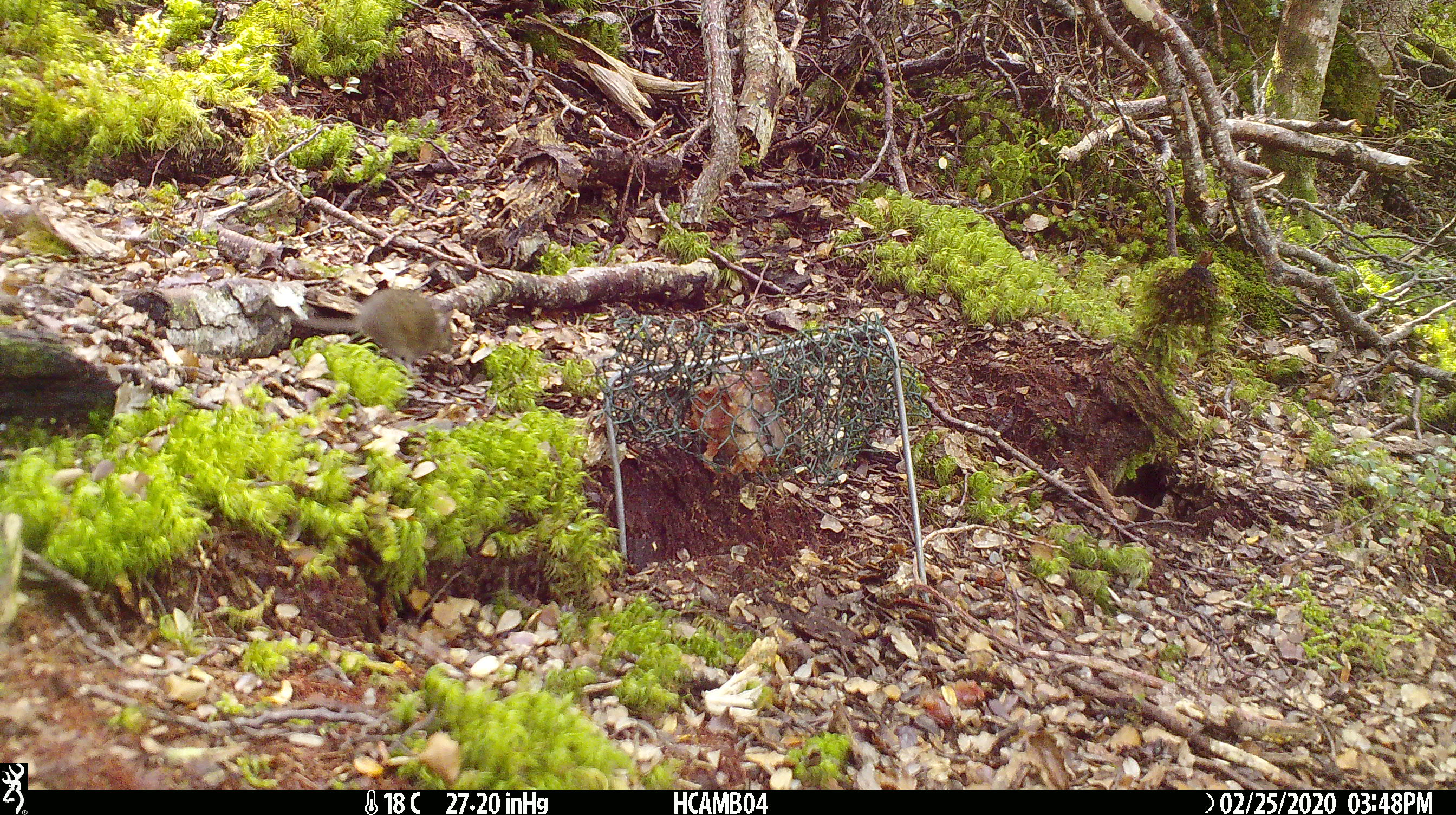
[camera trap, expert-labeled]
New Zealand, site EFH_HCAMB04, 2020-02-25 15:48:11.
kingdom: Animalia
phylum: Chordata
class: Mammalia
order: Rodentia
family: Muridae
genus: Mus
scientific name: Mus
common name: mouse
Mouse (Mus).